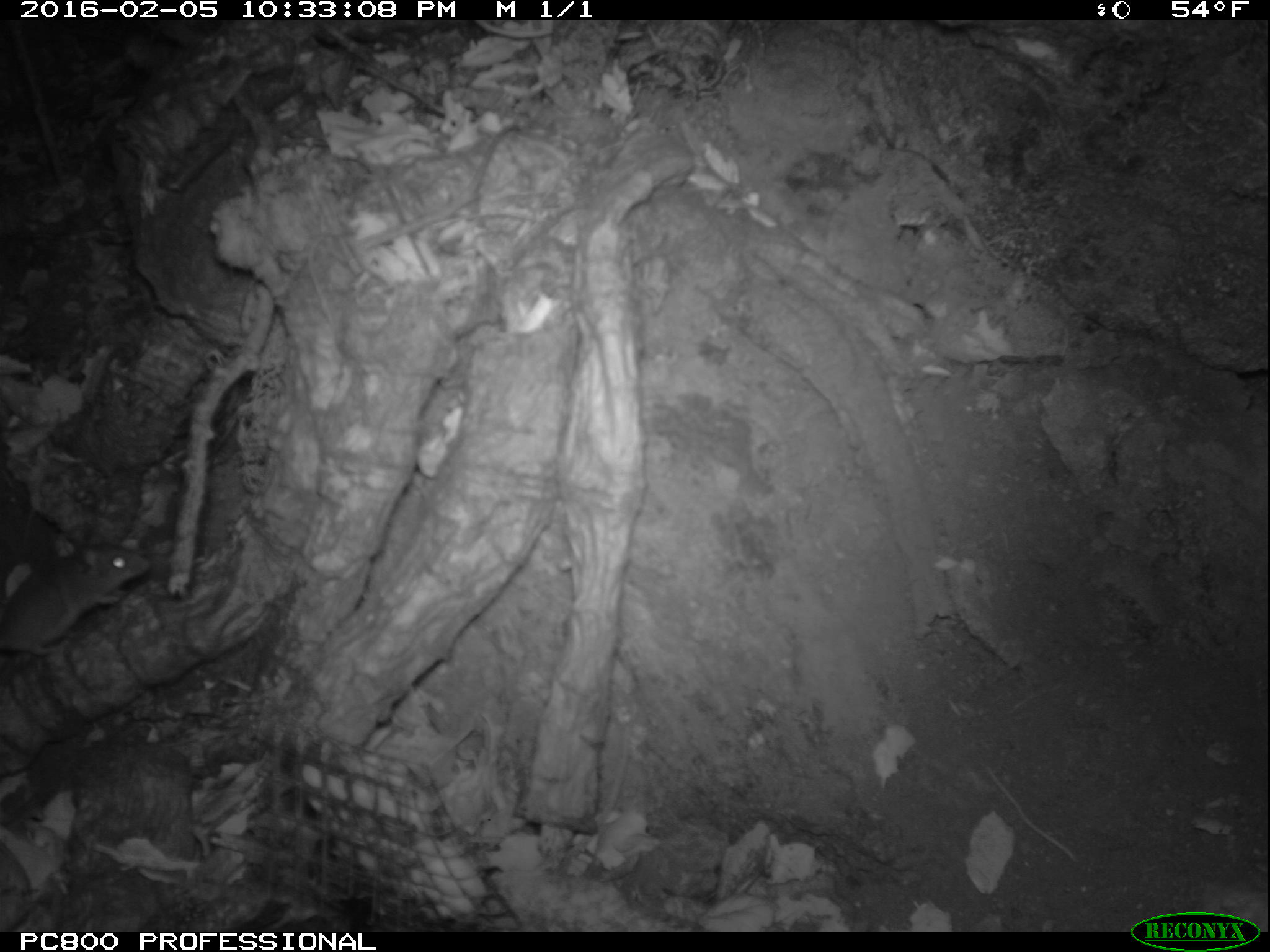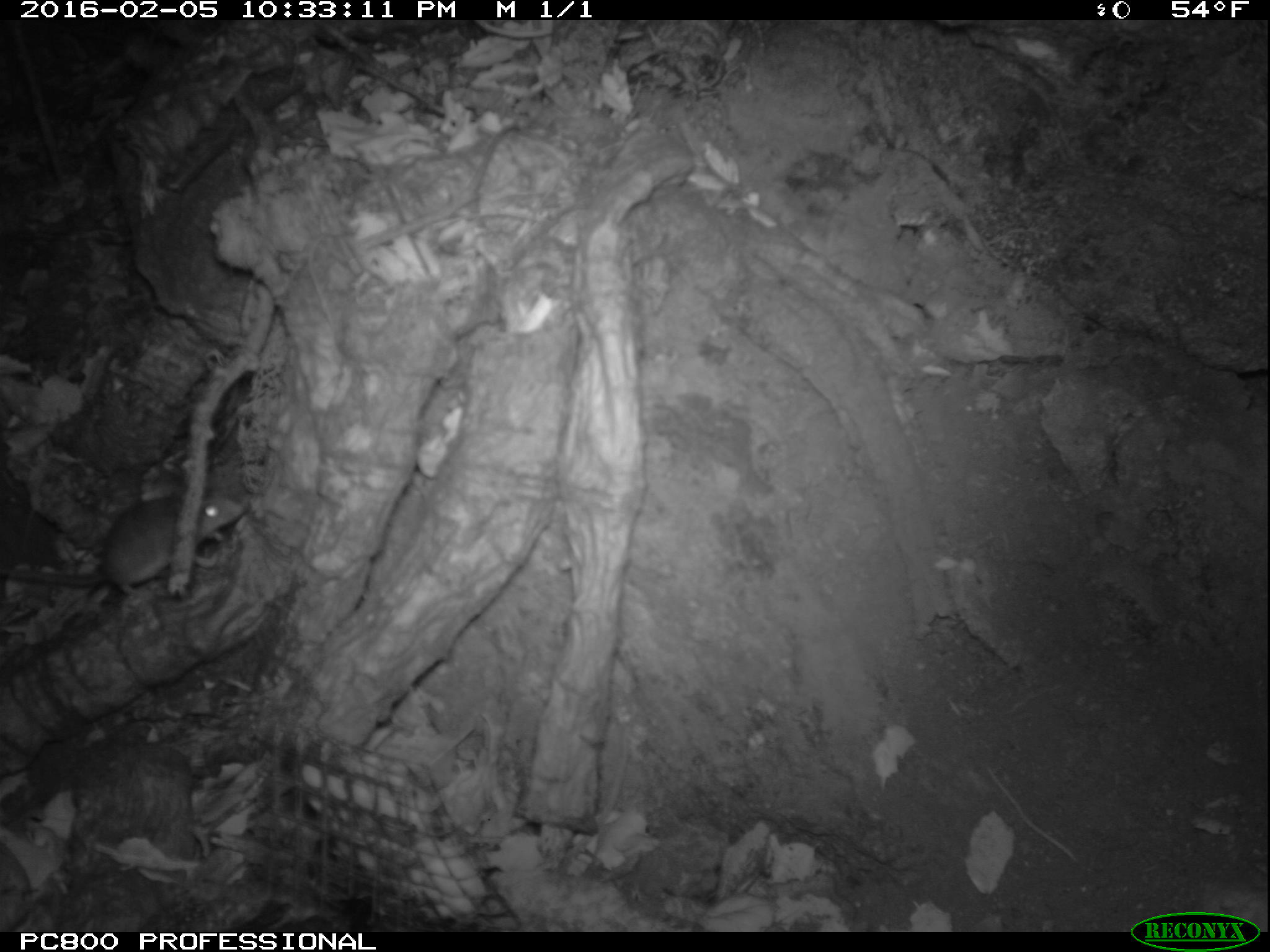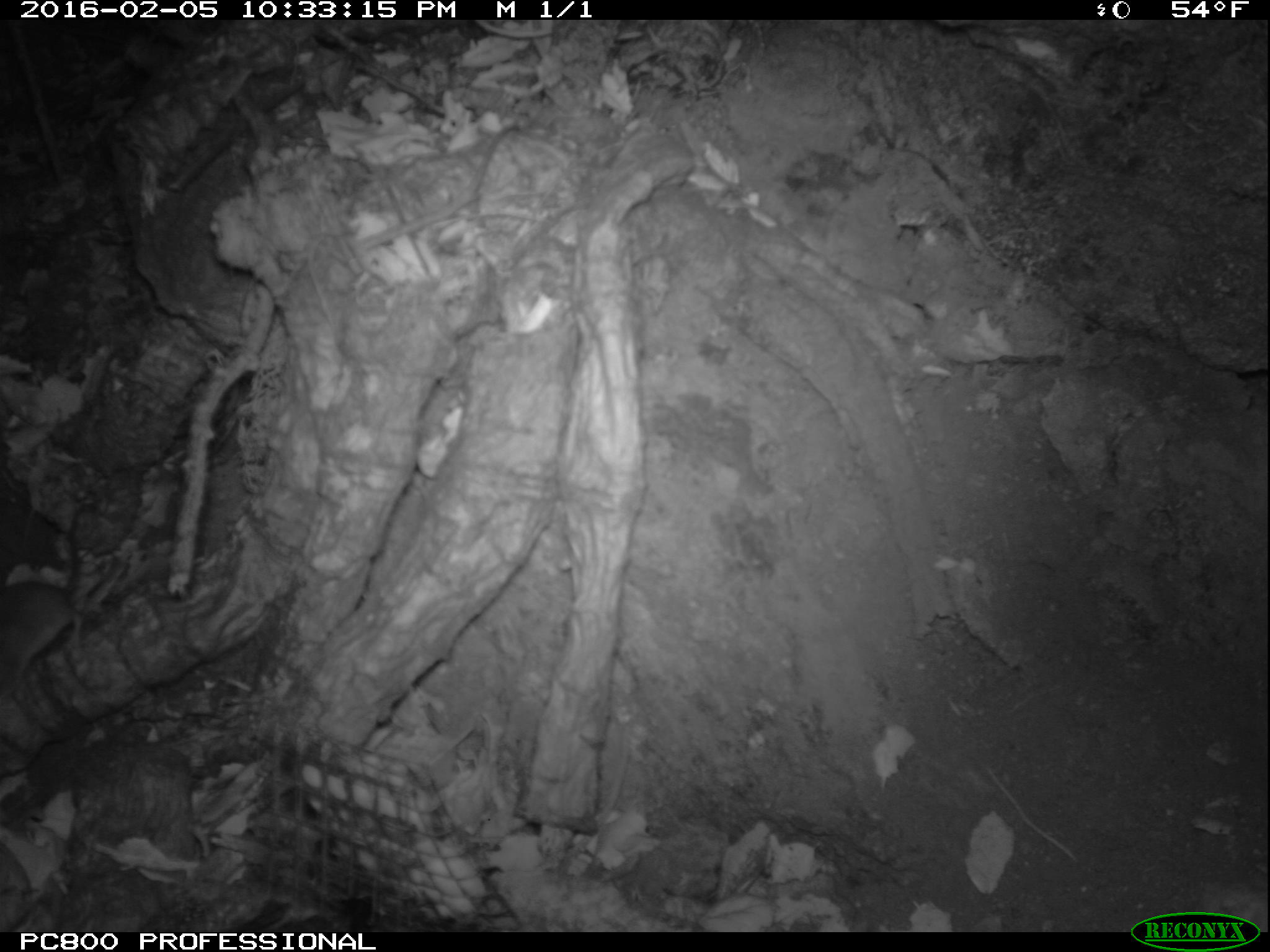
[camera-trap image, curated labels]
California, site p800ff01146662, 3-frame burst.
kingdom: Animalia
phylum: Chordata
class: Mammalia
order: Rodentia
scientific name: Rodentia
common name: rodent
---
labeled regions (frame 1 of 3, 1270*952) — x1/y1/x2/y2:
rodent: 0/542/151/656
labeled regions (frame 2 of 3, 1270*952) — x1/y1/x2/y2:
rodent: 0/491/244/599